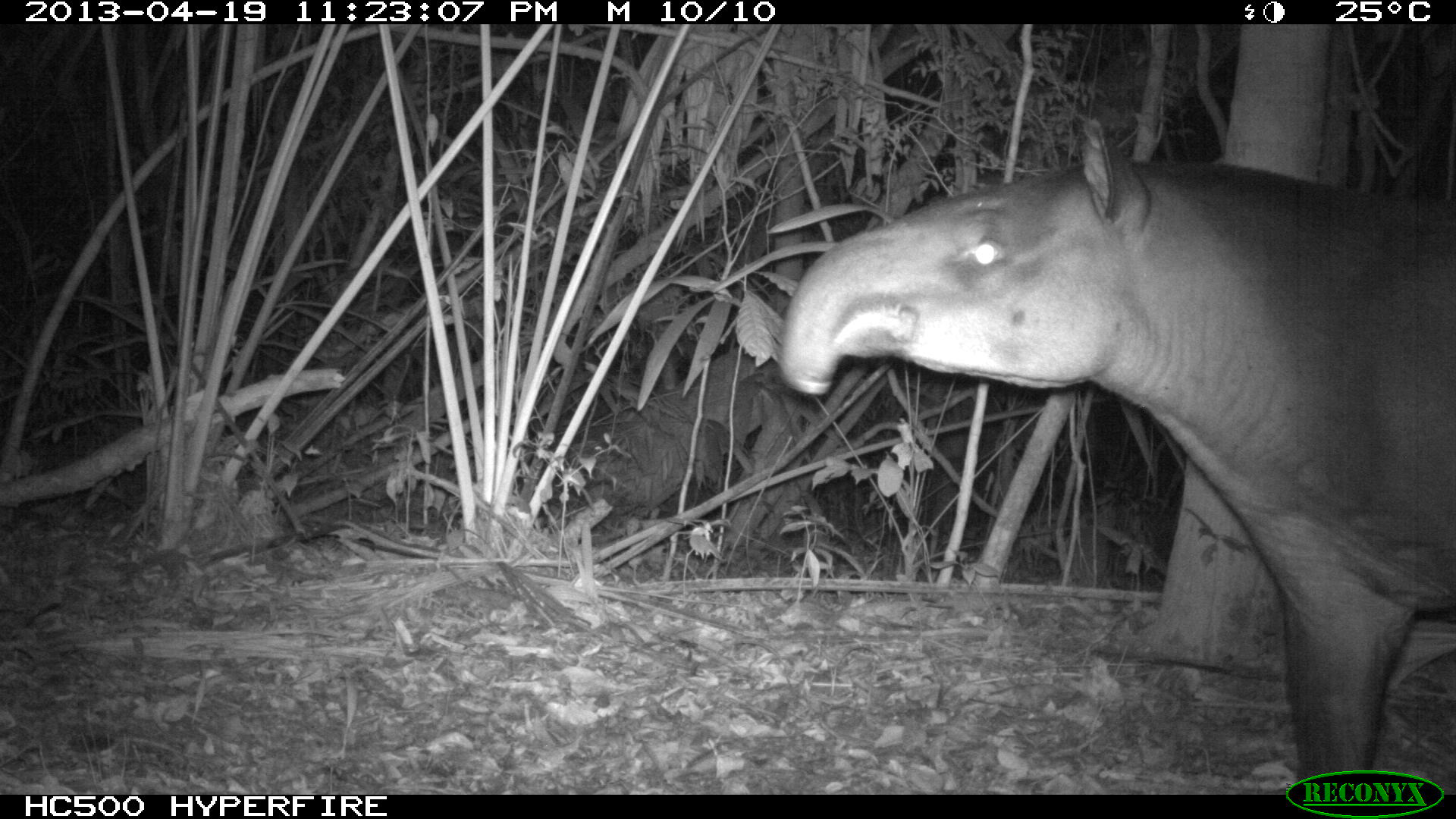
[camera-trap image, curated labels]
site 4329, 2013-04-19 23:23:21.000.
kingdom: Animalia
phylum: Chordata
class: Mammalia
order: Perissodactyla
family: Tapiridae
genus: Tapirus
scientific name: Tapirus bairdii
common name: baird's tapir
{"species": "Tapirus bairdii (baird's tapir)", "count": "1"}